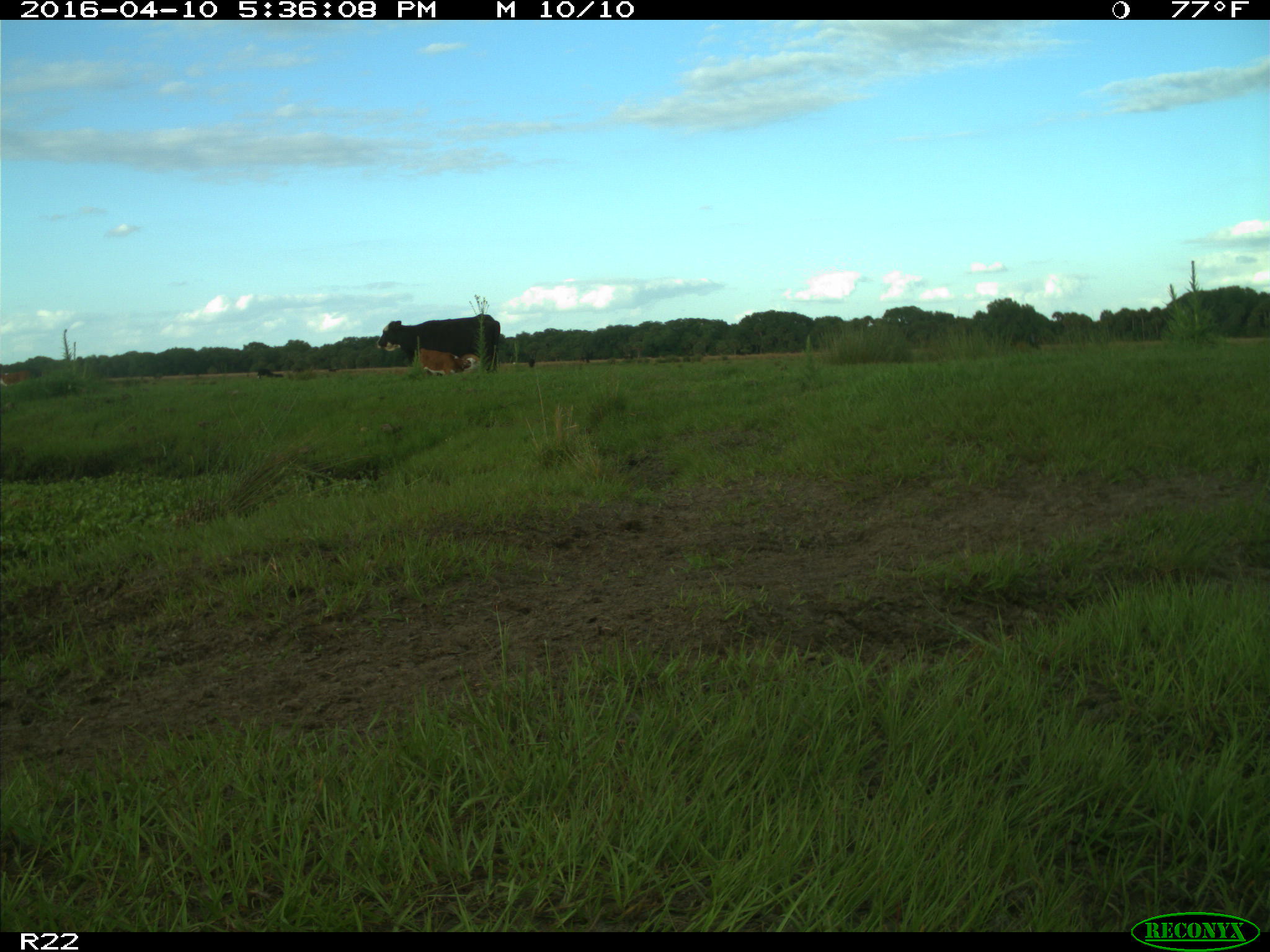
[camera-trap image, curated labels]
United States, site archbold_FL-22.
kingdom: Animalia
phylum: Chordata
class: Mammalia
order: Artiodactyla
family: Bovidae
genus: Bos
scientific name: Bos taurus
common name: domestic cow